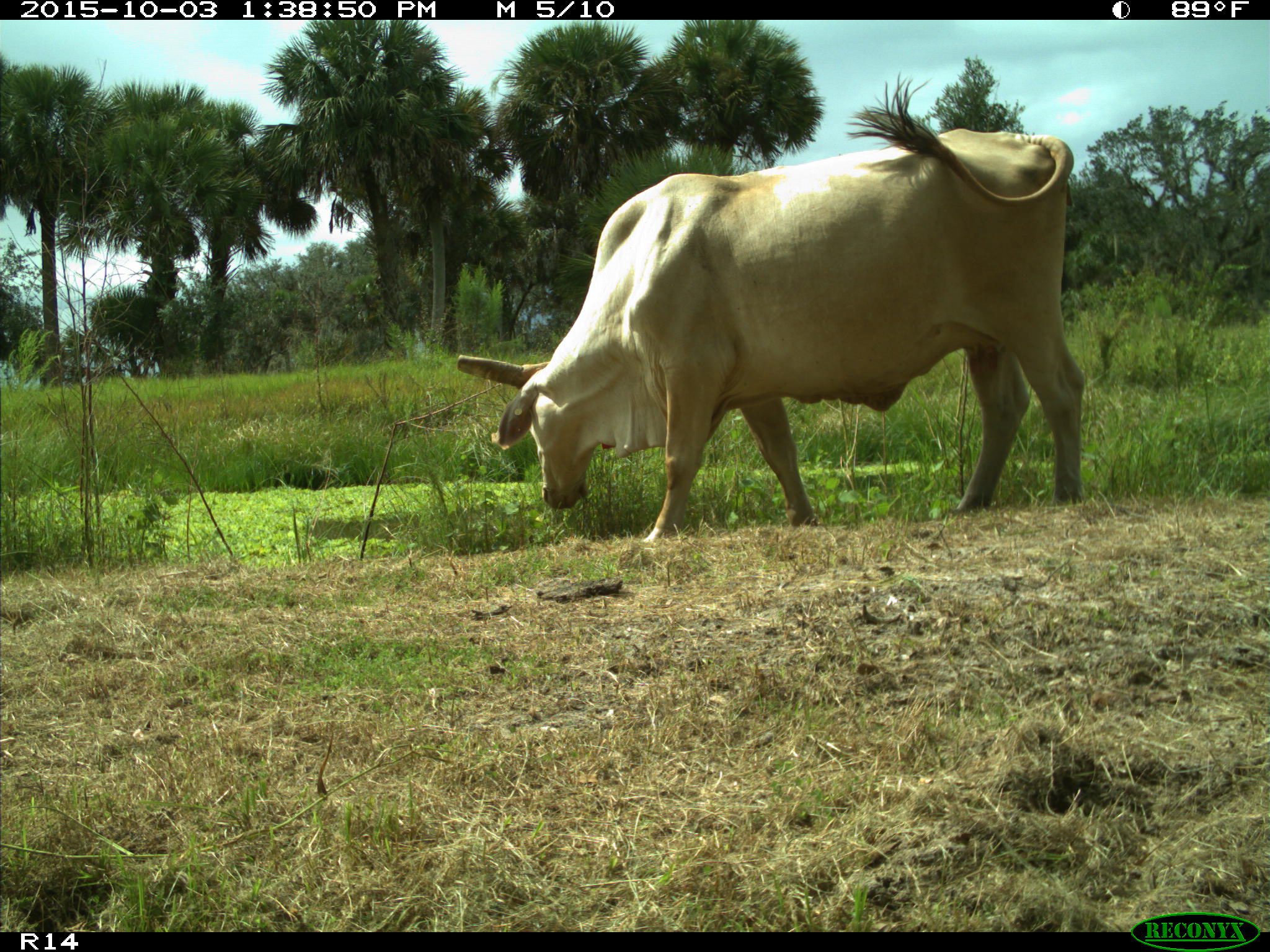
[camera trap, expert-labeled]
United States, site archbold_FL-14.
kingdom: Animalia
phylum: Chordata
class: Mammalia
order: Artiodactyla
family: Bovidae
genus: Bos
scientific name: Bos taurus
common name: domestic cow